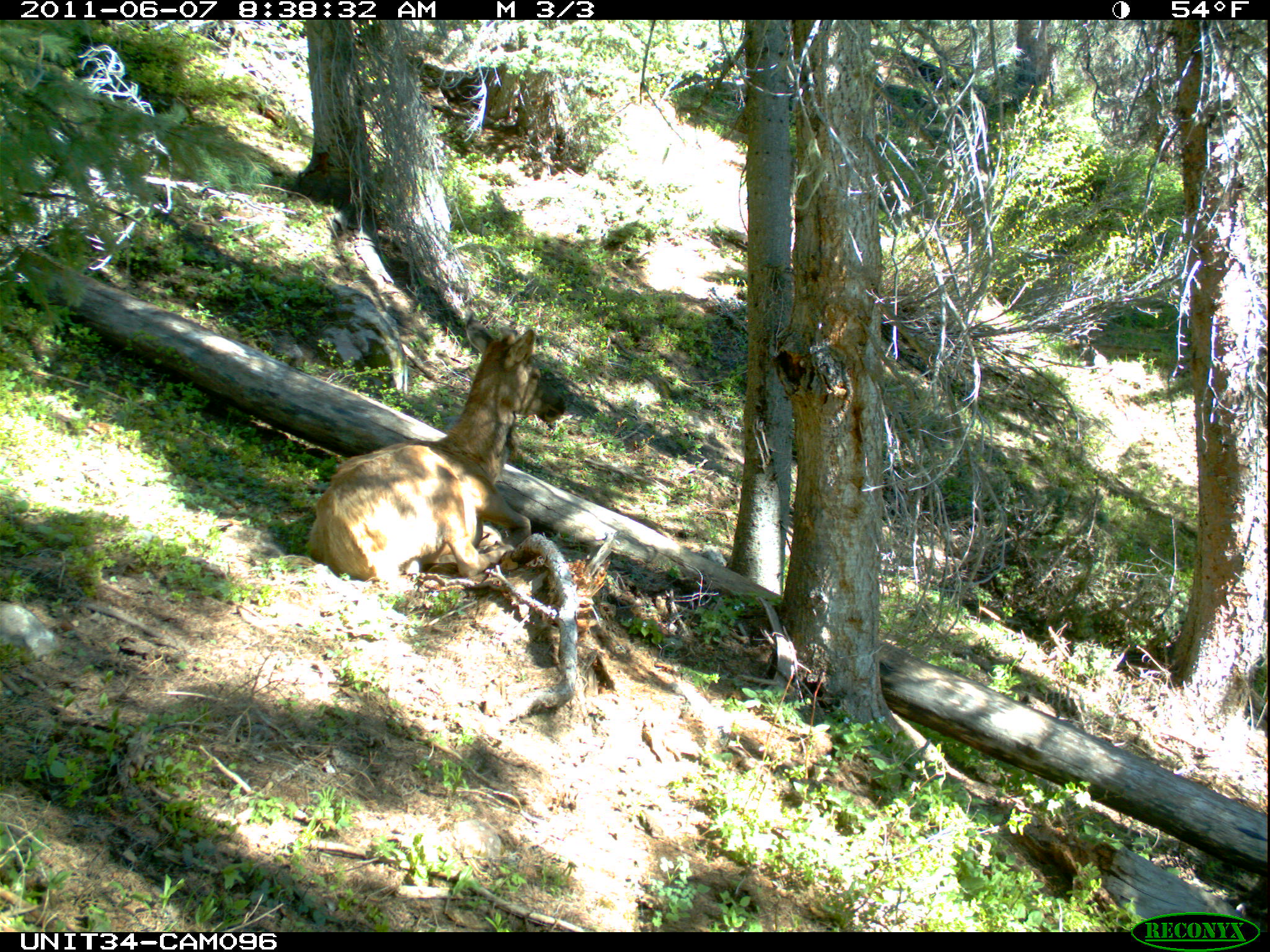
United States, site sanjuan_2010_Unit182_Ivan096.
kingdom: Animalia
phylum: Chordata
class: Mammalia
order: Artiodactyla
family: Cervidae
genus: Cervus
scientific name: Cervus elaphus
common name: red deer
Cervus elaphus (red deer).